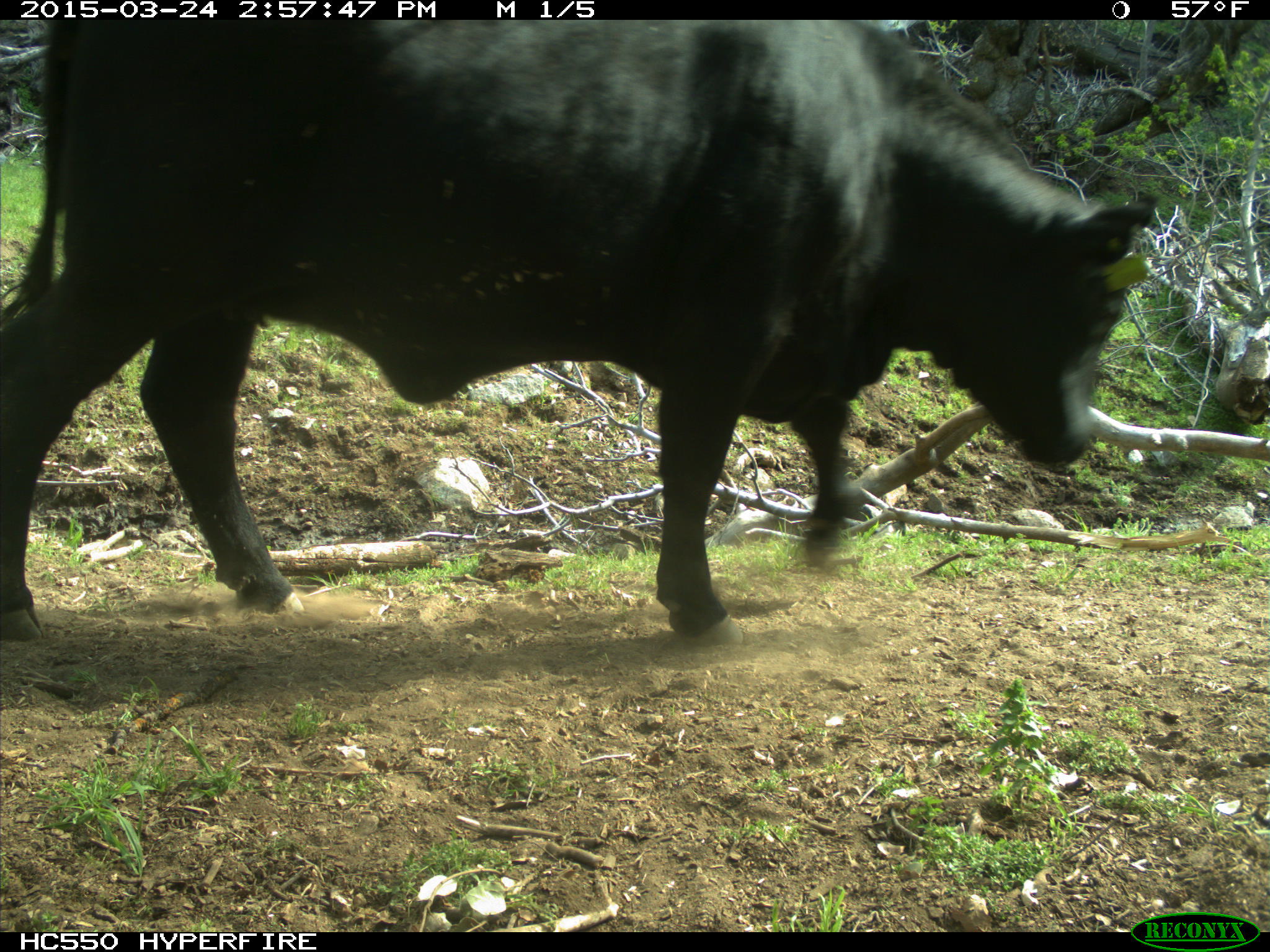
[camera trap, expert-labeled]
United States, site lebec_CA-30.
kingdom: Animalia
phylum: Chordata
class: Mammalia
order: Artiodactyla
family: Bovidae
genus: Bos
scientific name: Bos taurus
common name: domestic cow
Bos taurus (domestic cow).